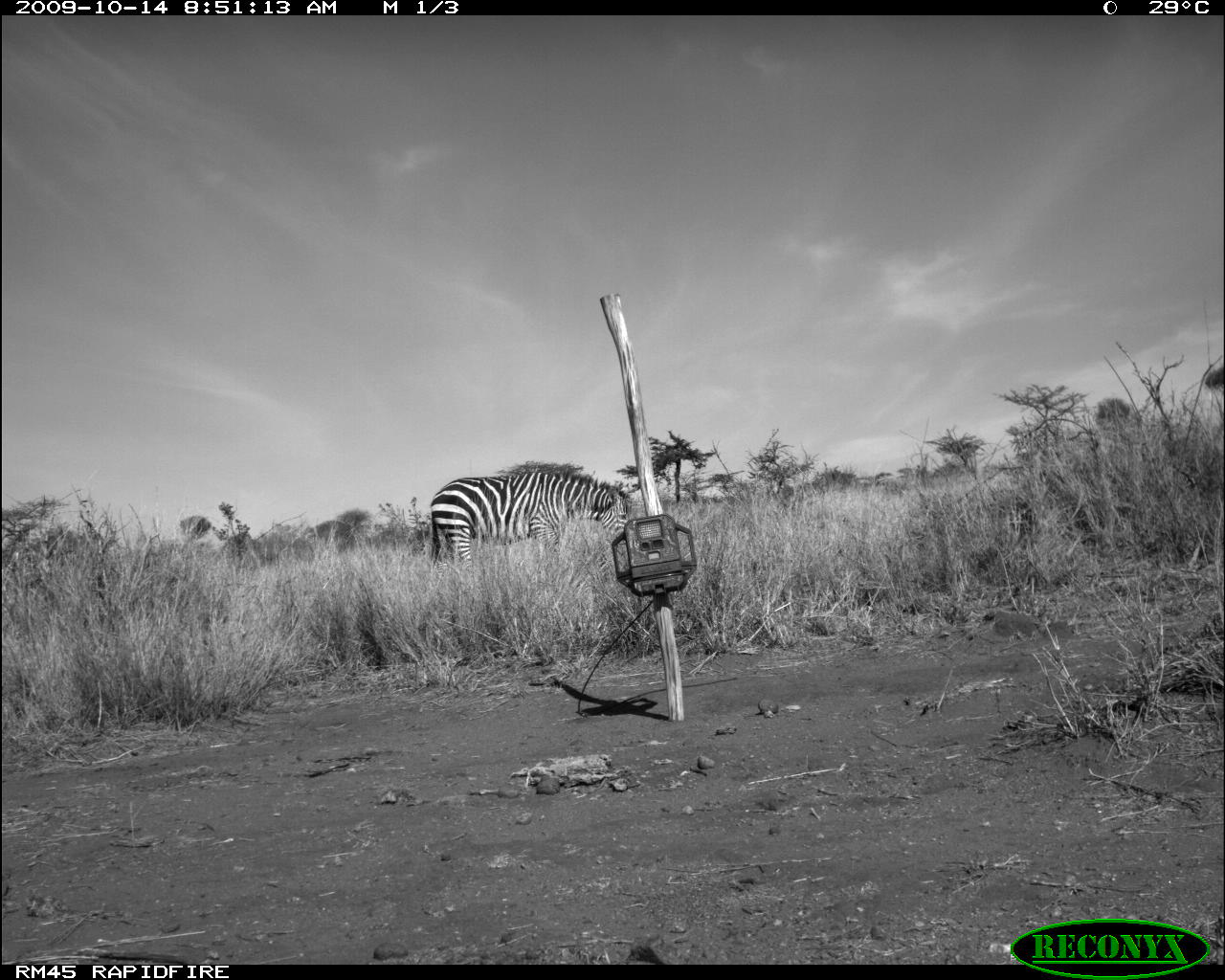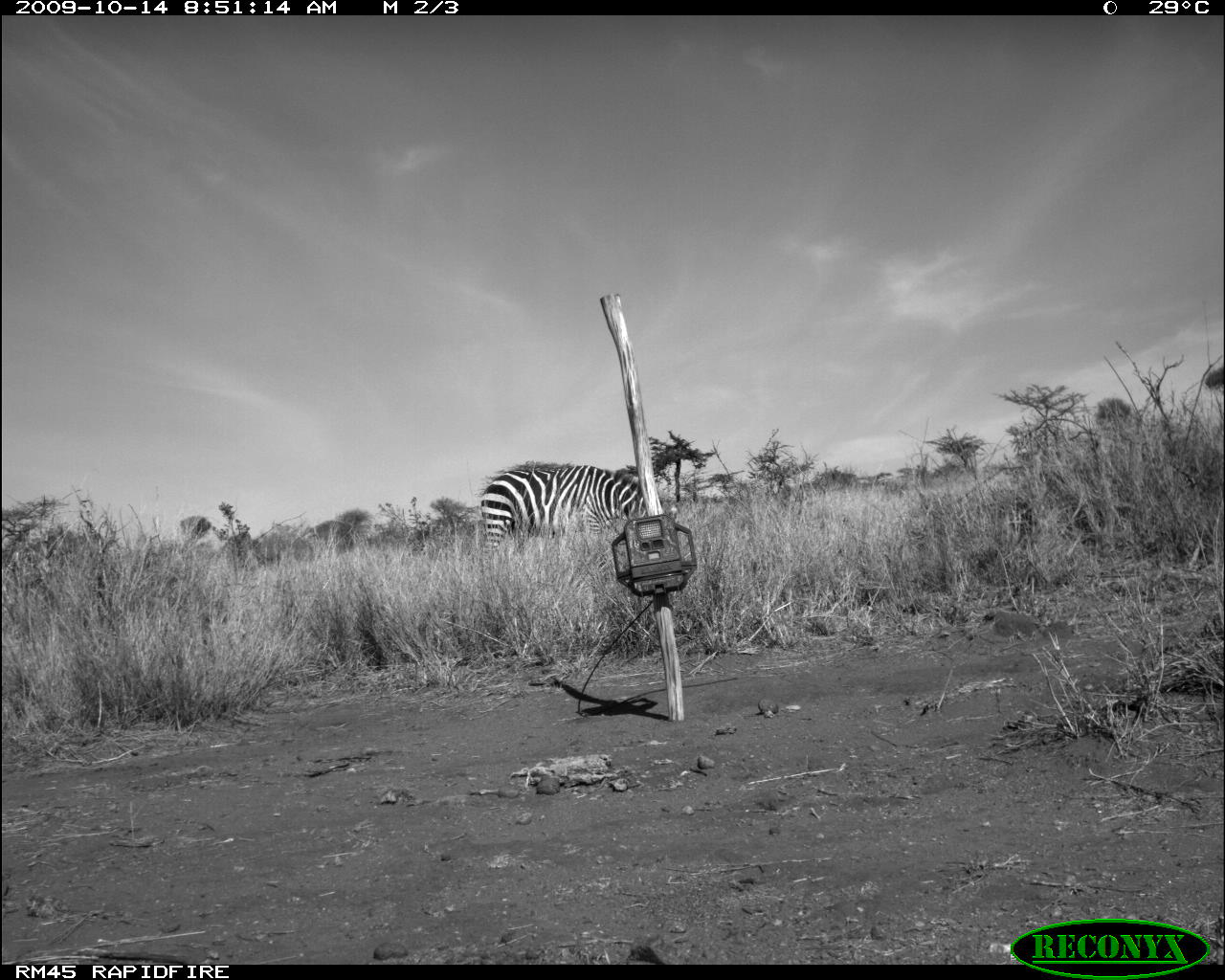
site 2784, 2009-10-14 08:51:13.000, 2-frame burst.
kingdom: Animalia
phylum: Chordata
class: Mammalia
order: Perissodactyla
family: Equidae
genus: Equus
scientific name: Equus quagga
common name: plains zebra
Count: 1.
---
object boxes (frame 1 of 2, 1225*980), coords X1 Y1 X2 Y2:
equus quagga: 430 471 627 567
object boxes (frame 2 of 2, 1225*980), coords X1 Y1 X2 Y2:
equus quagga: 480 464 665 550